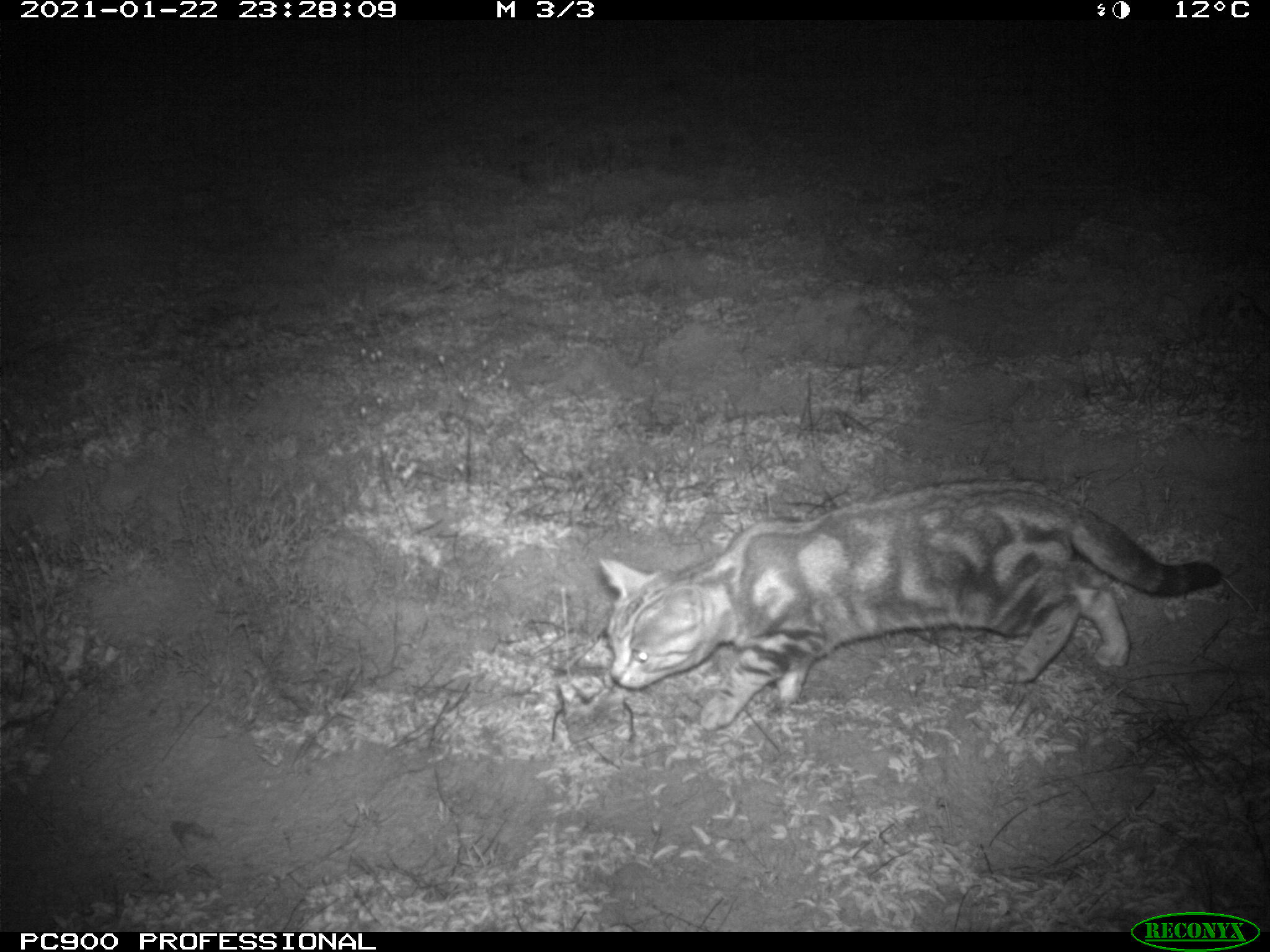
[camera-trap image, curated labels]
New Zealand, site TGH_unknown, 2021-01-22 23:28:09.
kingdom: Animalia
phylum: Chordata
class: Mammalia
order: Carnivora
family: Felidae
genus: Felis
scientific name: Felis catus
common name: domestic cat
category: cat